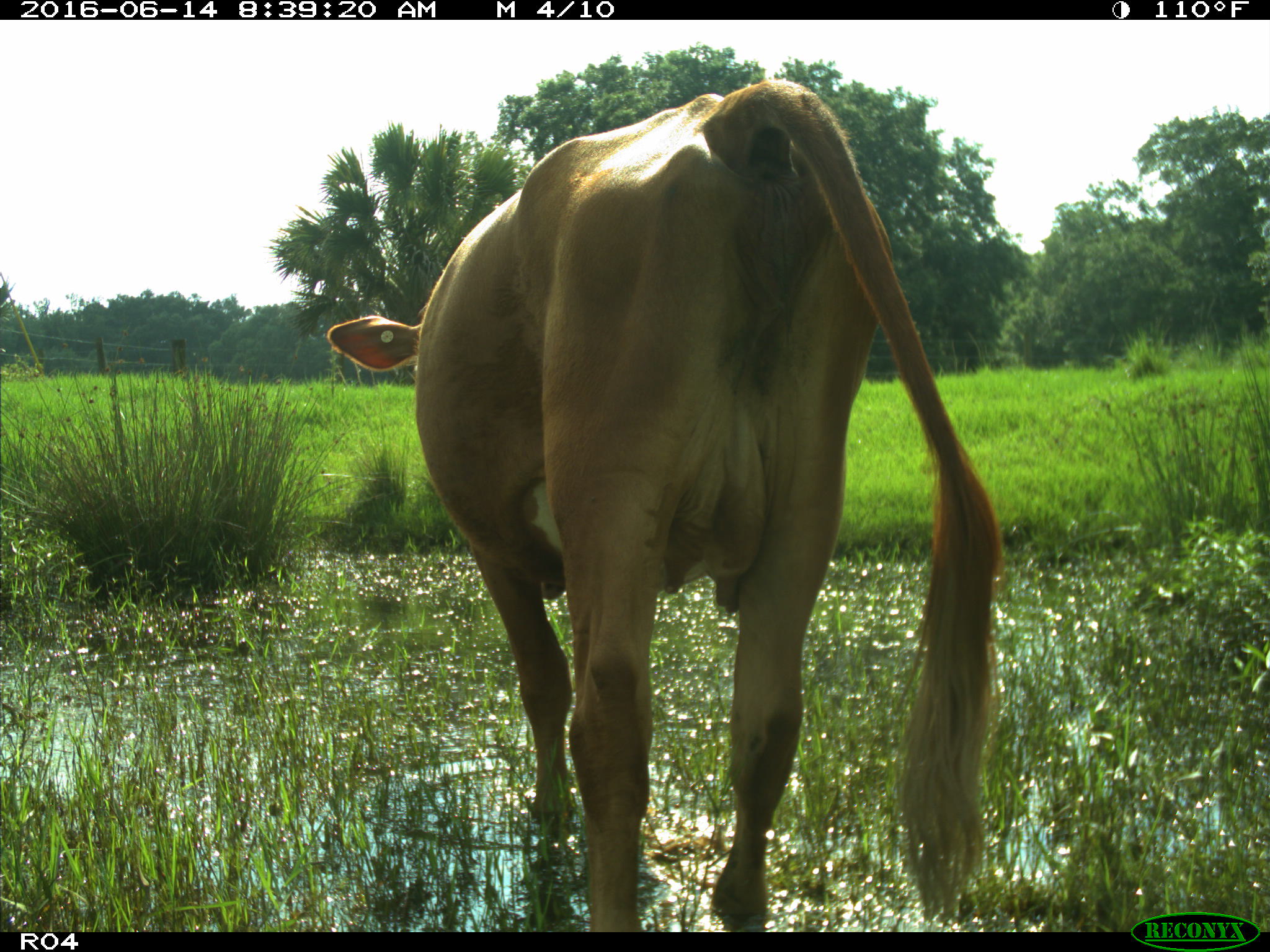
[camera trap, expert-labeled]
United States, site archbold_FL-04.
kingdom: Animalia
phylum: Chordata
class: Mammalia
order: Artiodactyla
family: Bovidae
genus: Bos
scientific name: Bos taurus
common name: domestic cow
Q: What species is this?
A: Bos taurus (domestic cow).